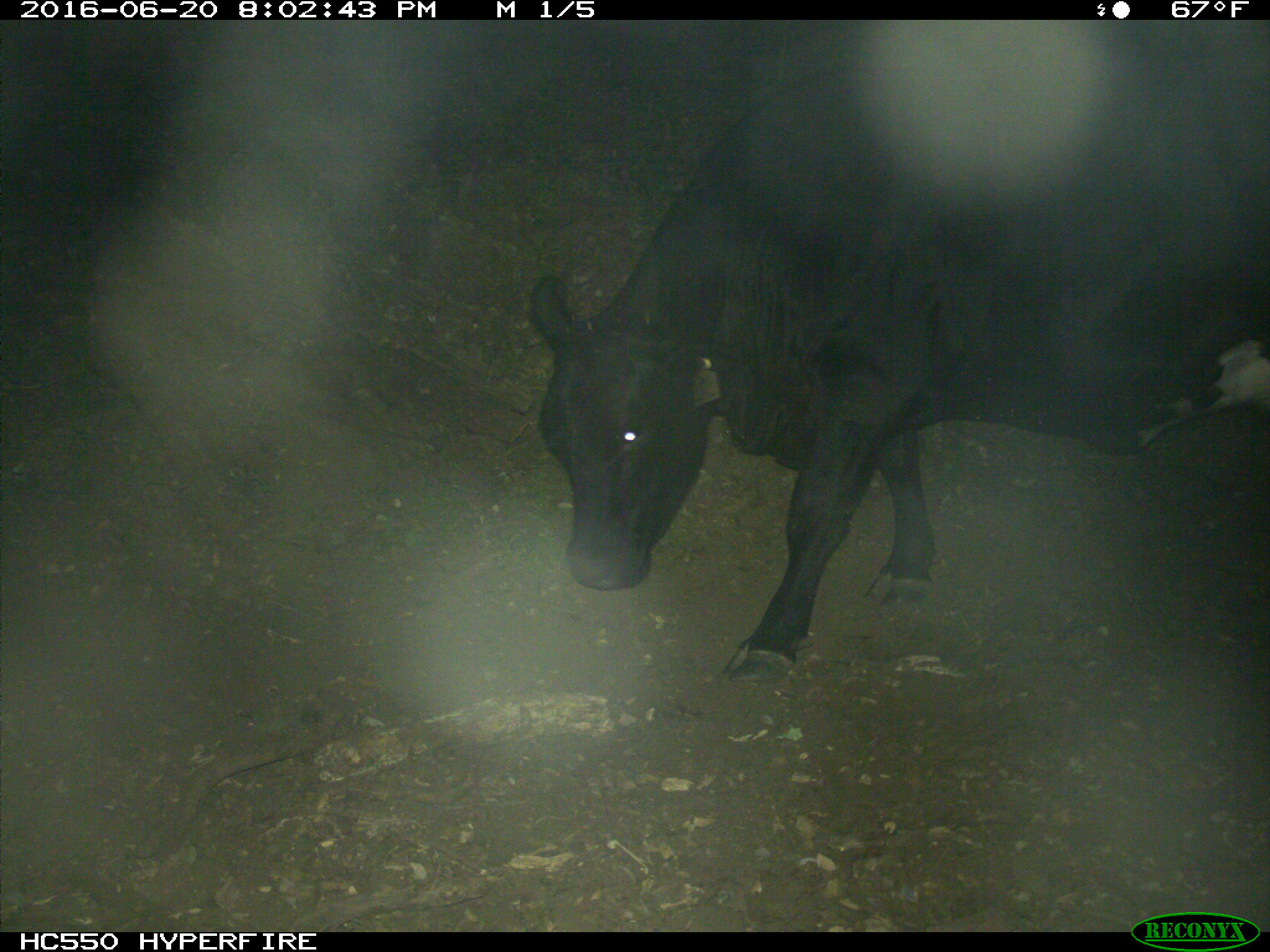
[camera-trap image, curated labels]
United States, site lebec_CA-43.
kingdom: Animalia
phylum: Chordata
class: Mammalia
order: Artiodactyla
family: Bovidae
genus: Bos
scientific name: Bos taurus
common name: domestic cow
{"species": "Bos taurus (domestic cow)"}